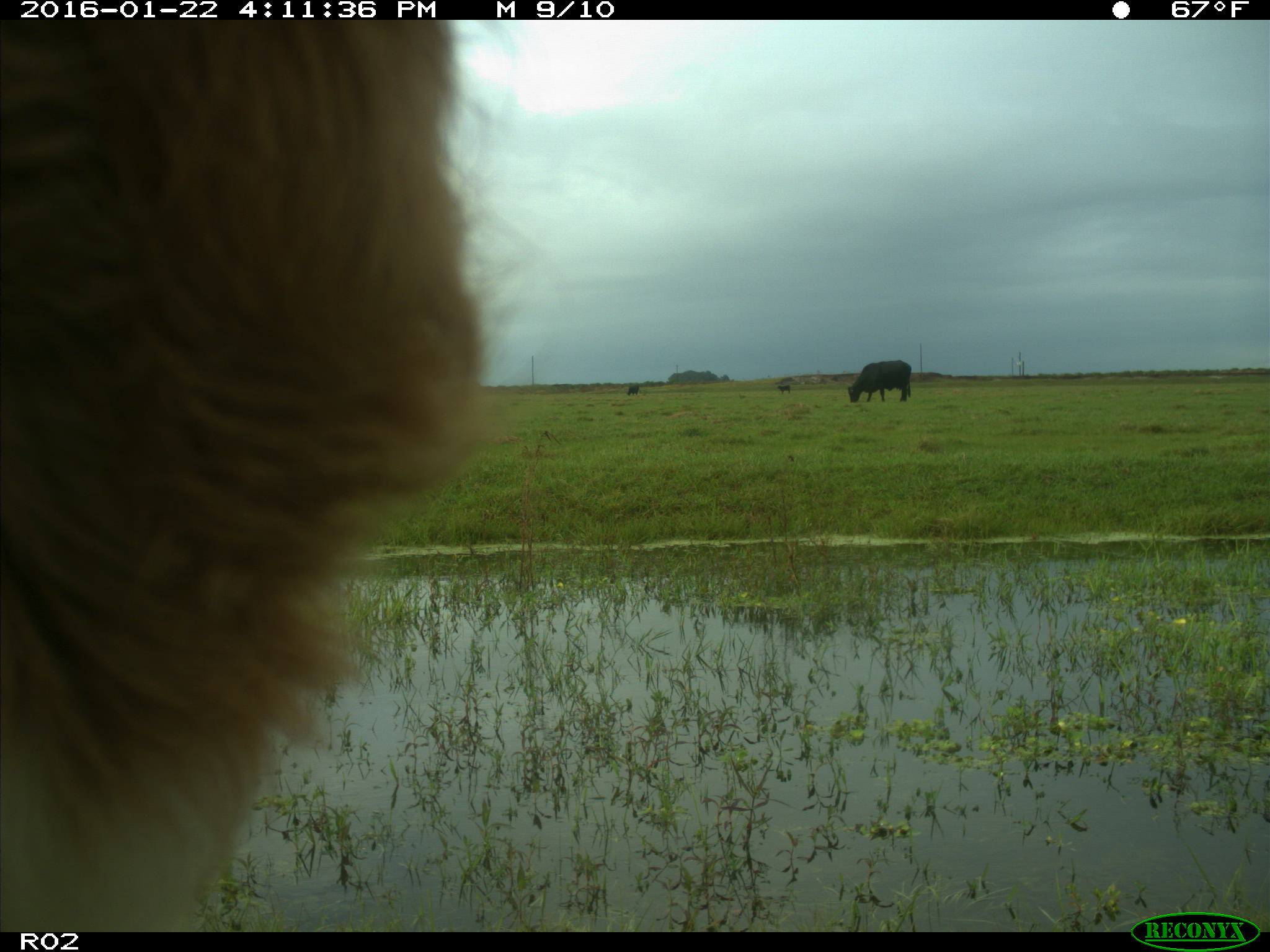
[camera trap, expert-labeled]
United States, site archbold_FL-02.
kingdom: Animalia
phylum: Chordata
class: Mammalia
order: Artiodactyla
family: Bovidae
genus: Bos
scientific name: Bos taurus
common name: domestic cow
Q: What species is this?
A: Bos taurus (domestic cow).